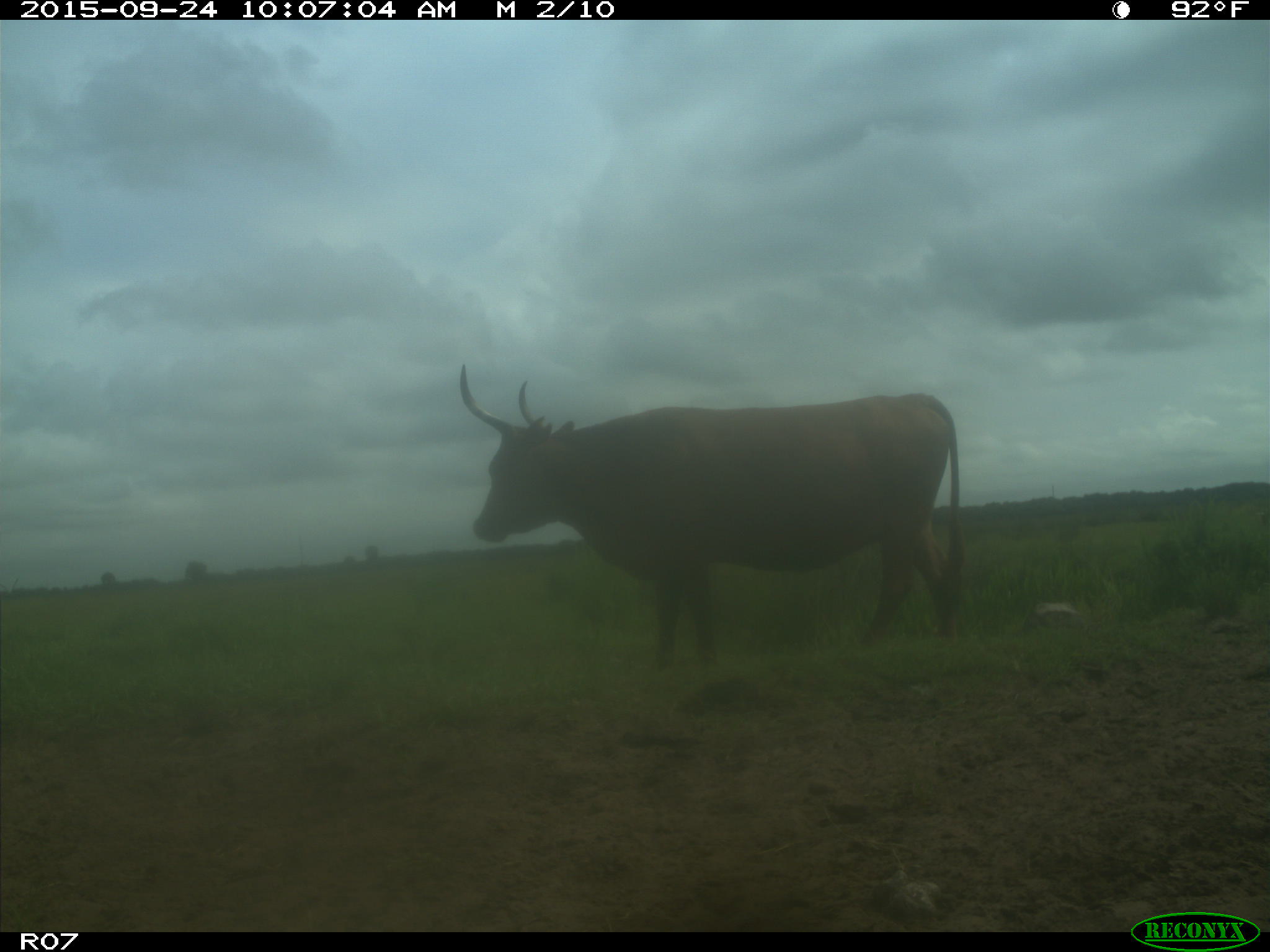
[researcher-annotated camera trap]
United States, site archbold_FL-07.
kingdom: Animalia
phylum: Chordata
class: Mammalia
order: Artiodactyla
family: Bovidae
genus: Bos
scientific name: Bos taurus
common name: domestic cow